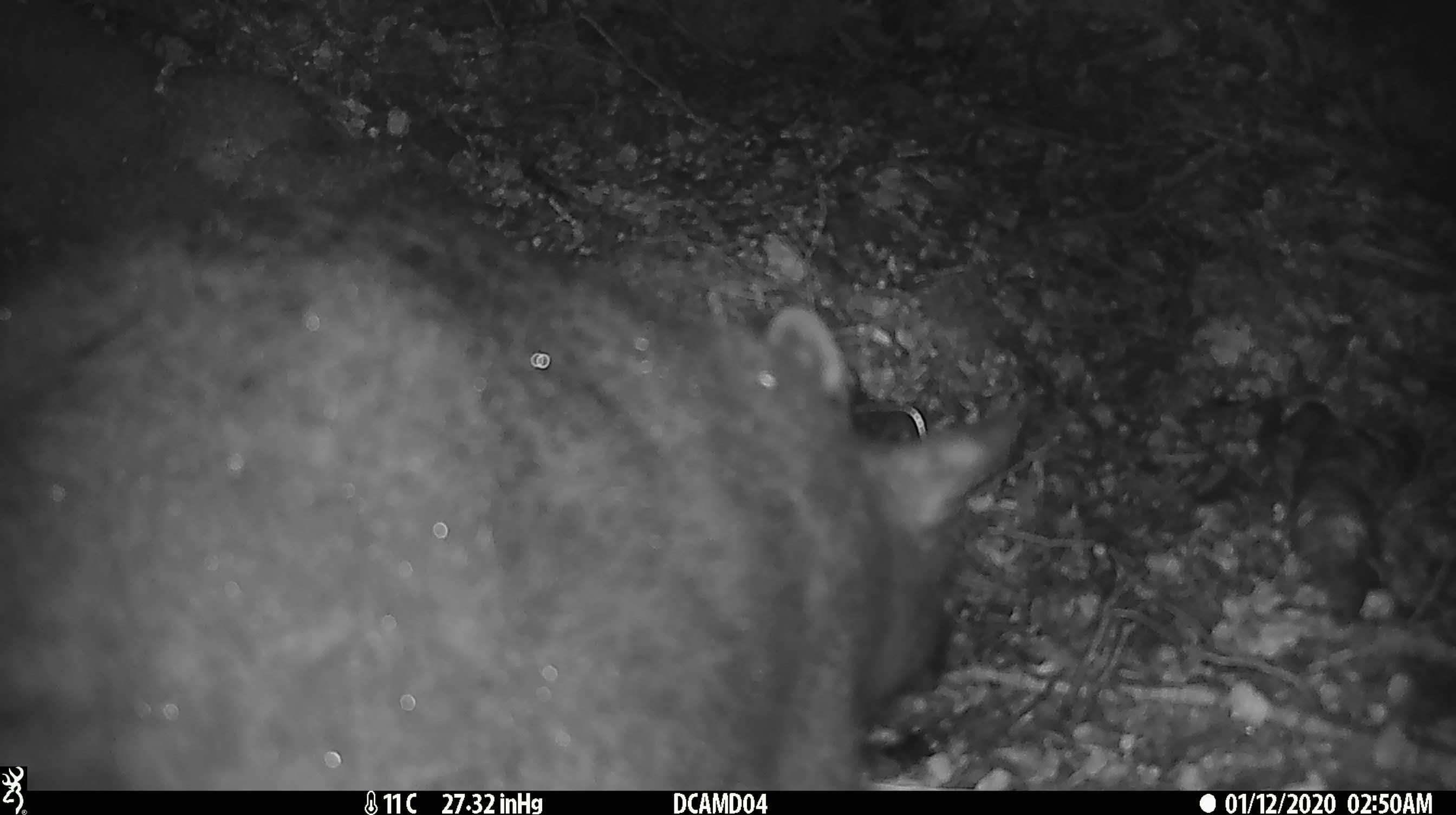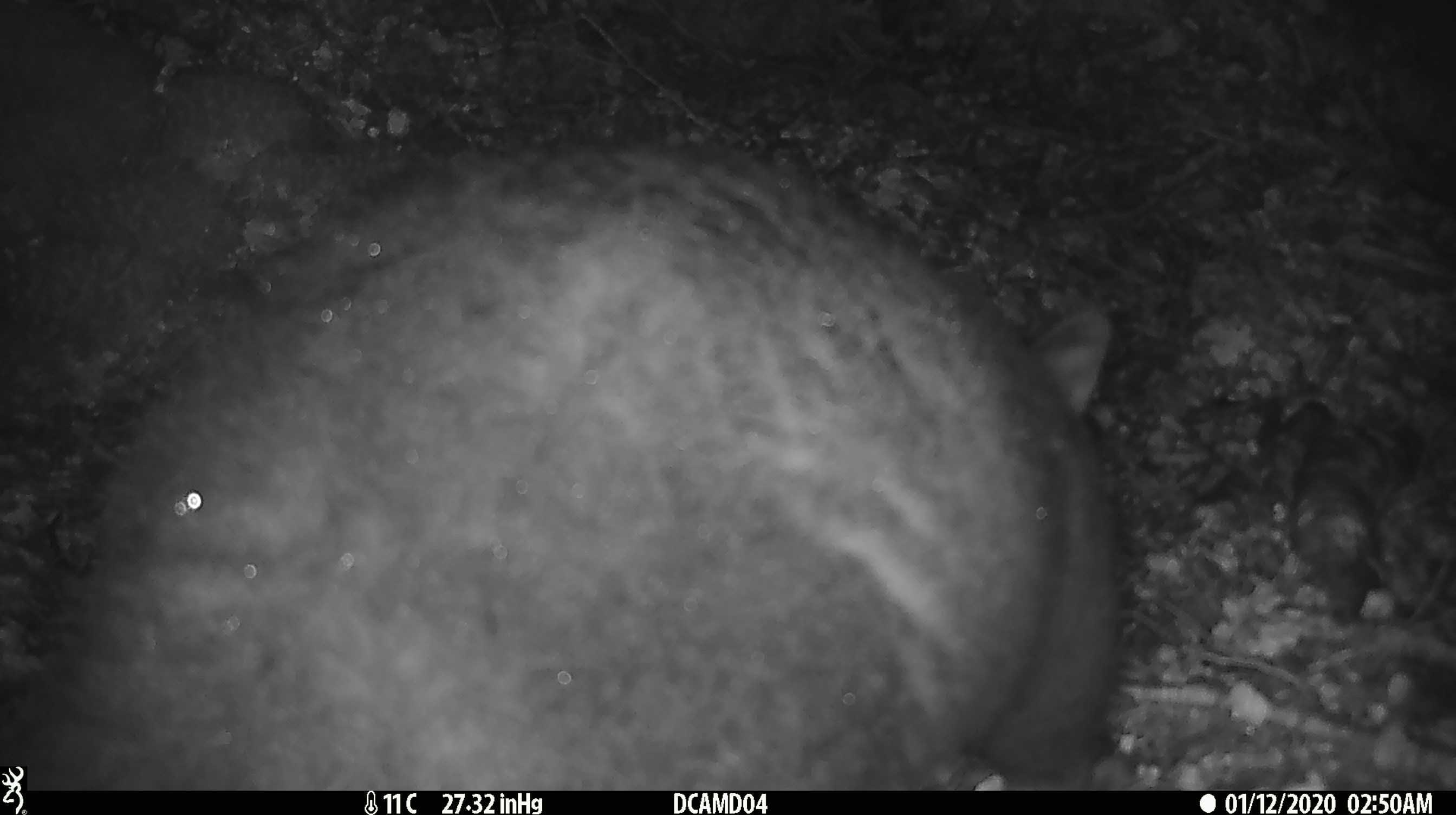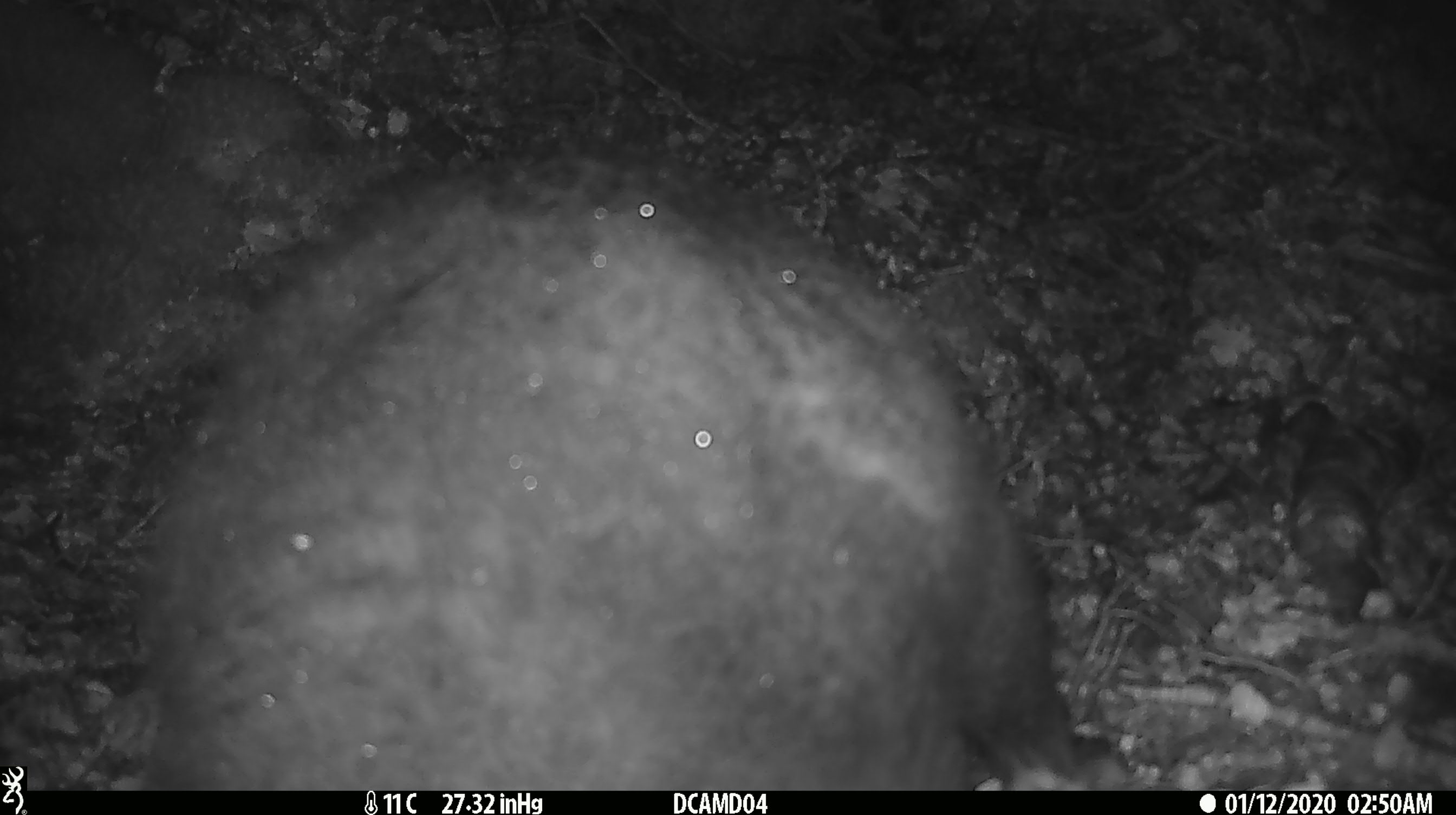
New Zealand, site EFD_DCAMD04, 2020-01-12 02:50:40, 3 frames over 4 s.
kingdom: Animalia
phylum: Chordata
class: Mammalia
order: Diprotodontia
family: Phalangeridae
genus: Trichosurus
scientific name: Trichosurus vulpecula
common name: common brushtail possum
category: possum